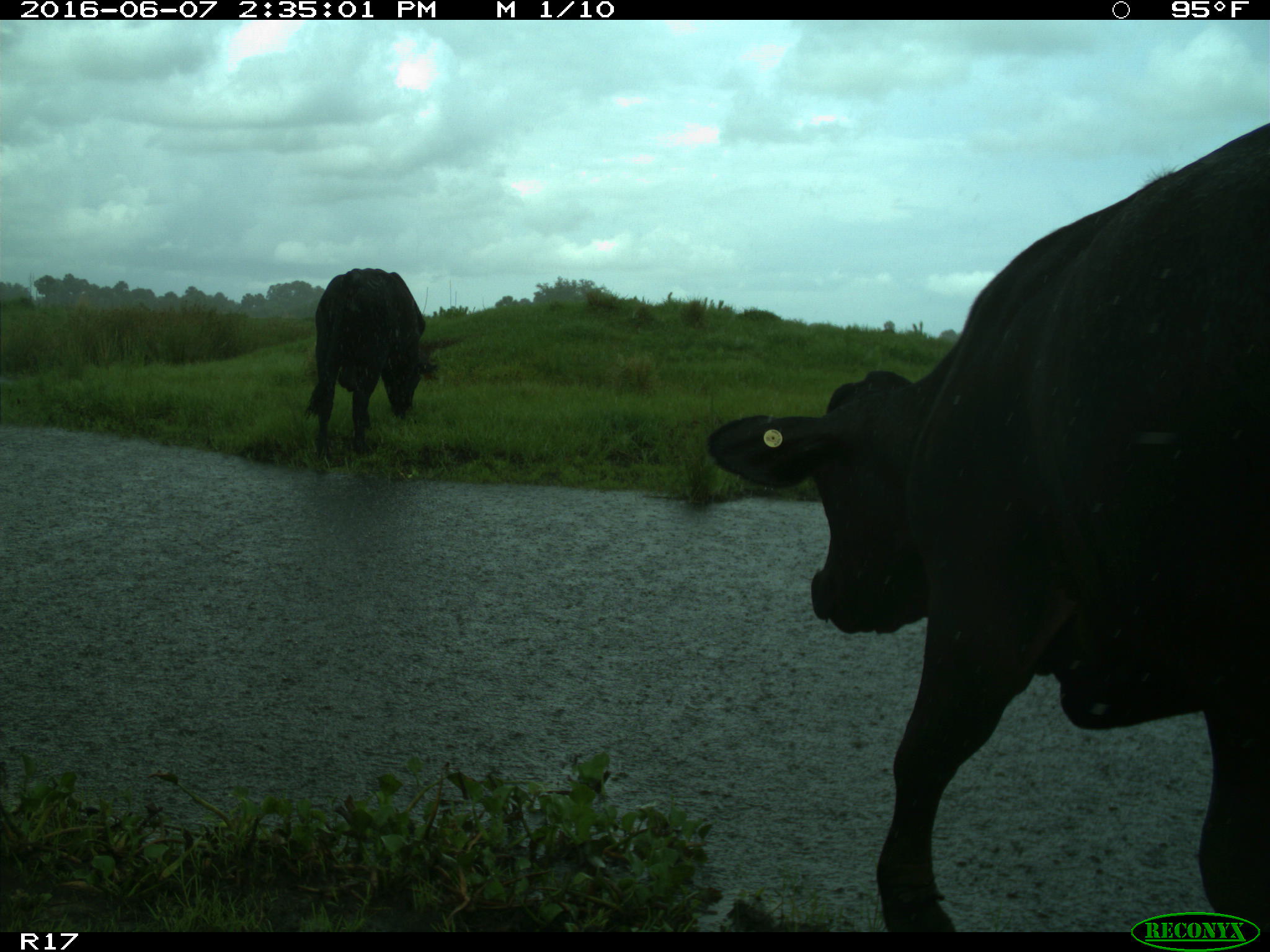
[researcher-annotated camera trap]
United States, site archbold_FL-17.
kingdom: Animalia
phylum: Chordata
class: Mammalia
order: Artiodactyla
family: Bovidae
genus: Bos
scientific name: Bos taurus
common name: domestic cow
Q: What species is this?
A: Bos taurus (domestic cow).